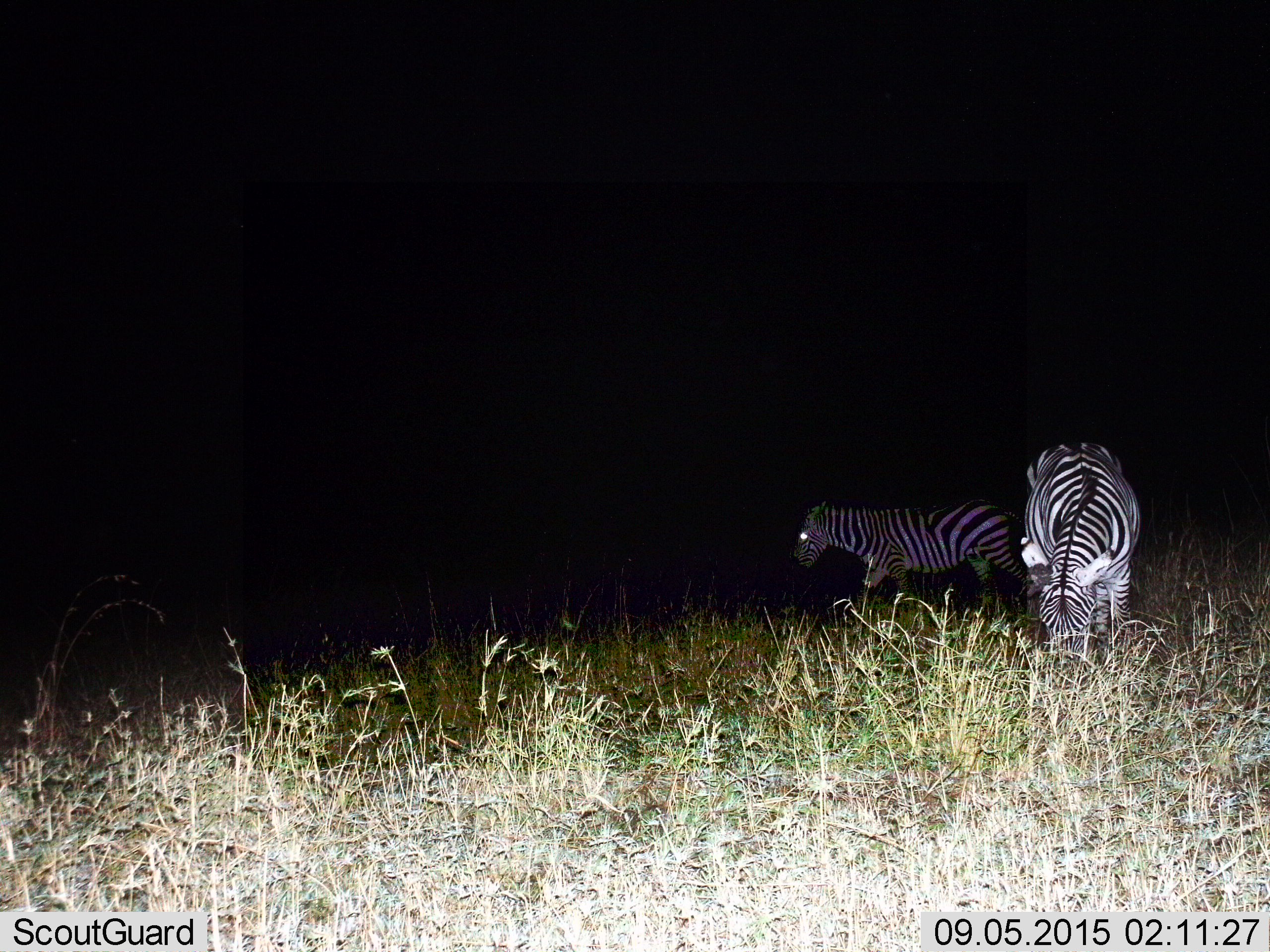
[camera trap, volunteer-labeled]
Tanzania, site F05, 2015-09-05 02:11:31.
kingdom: Animalia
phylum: Chordata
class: Mammalia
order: Perissodactyla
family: Equidae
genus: Equus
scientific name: Equus quagga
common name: plains zebra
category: zebra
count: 2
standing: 38%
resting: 0%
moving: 56%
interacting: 0%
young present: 0%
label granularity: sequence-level